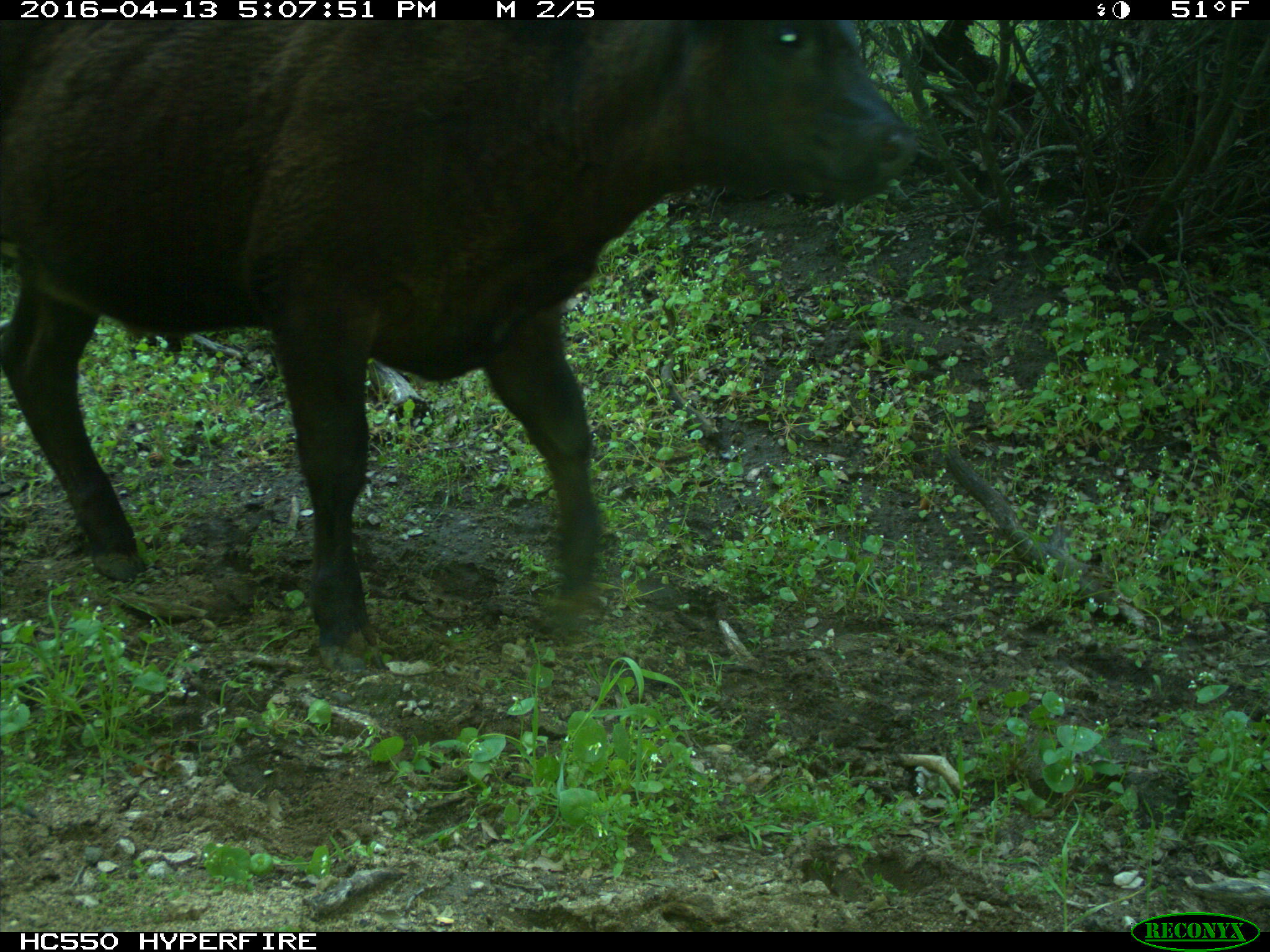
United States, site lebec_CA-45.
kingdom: Animalia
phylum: Chordata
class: Mammalia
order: Artiodactyla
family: Bovidae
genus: Bos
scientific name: Bos taurus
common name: domestic cow